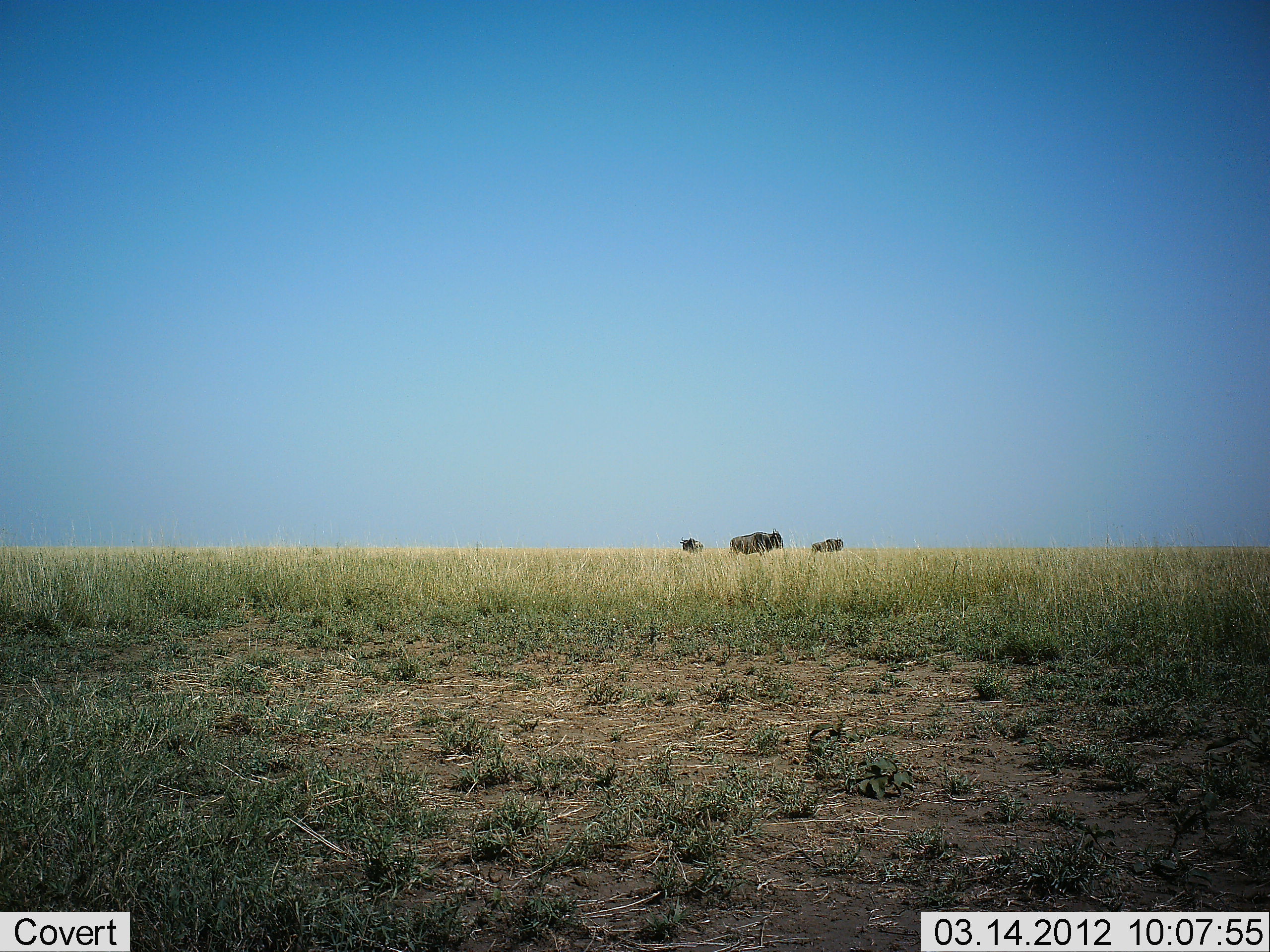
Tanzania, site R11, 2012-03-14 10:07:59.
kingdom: Animalia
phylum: Chordata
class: Mammalia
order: Artiodactyla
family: Bovidae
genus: Connochaetes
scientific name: Connochaetes taurinus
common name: blue wildebeest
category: wildebeest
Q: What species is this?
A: Wildebeest (blue wildebeest) (Connochaetes taurinus).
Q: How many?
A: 3.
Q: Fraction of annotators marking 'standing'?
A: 82%.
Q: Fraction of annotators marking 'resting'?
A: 9%.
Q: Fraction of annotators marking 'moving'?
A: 9%.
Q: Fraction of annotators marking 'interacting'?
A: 0%.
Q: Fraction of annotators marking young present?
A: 0%.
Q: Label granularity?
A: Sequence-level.